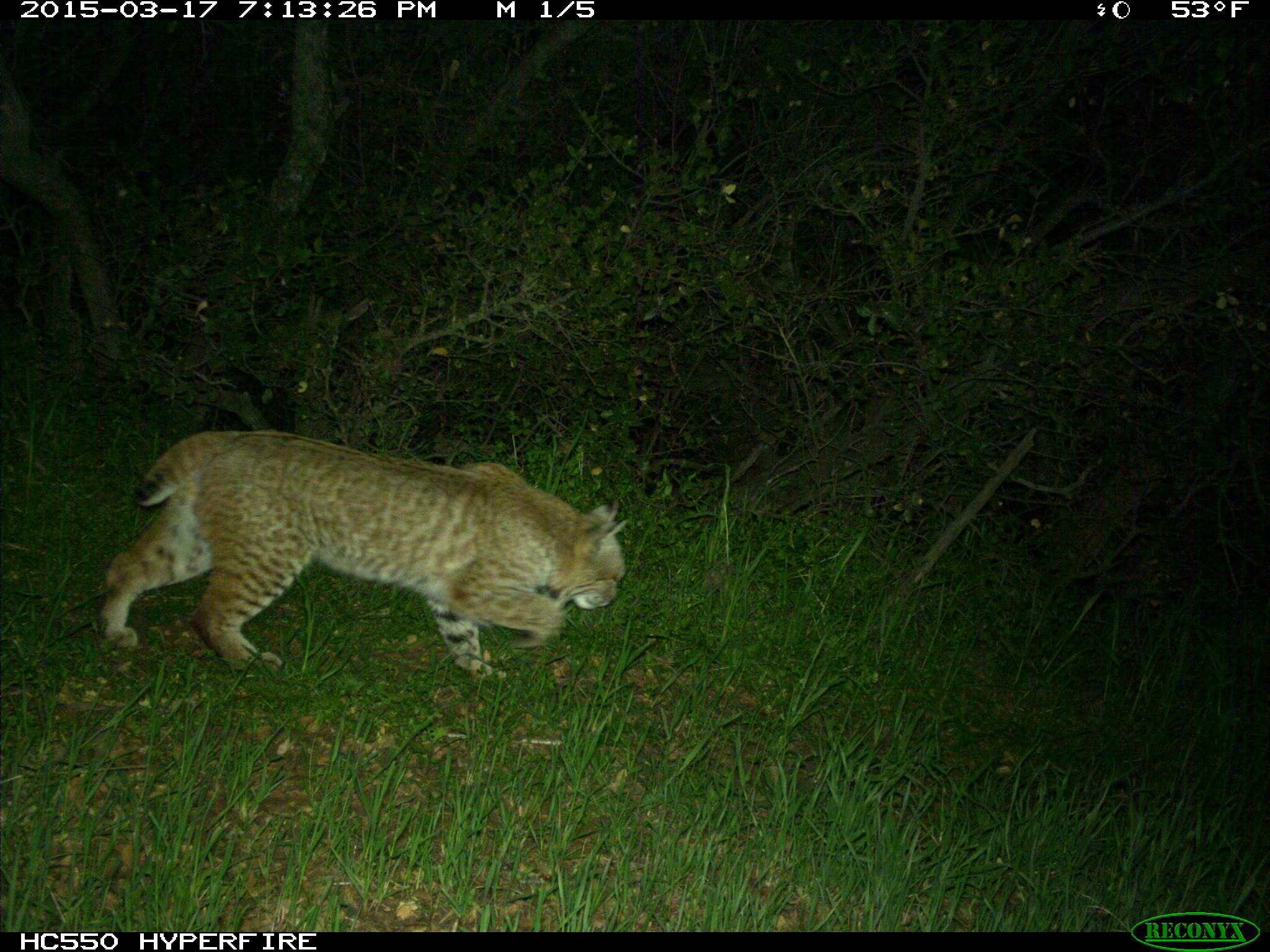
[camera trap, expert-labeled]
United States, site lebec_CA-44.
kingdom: Animalia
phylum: Chordata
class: Mammalia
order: Carnivora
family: Felidae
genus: Lynx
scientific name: Lynx rufus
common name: bobcat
Lynx rufus (bobcat).